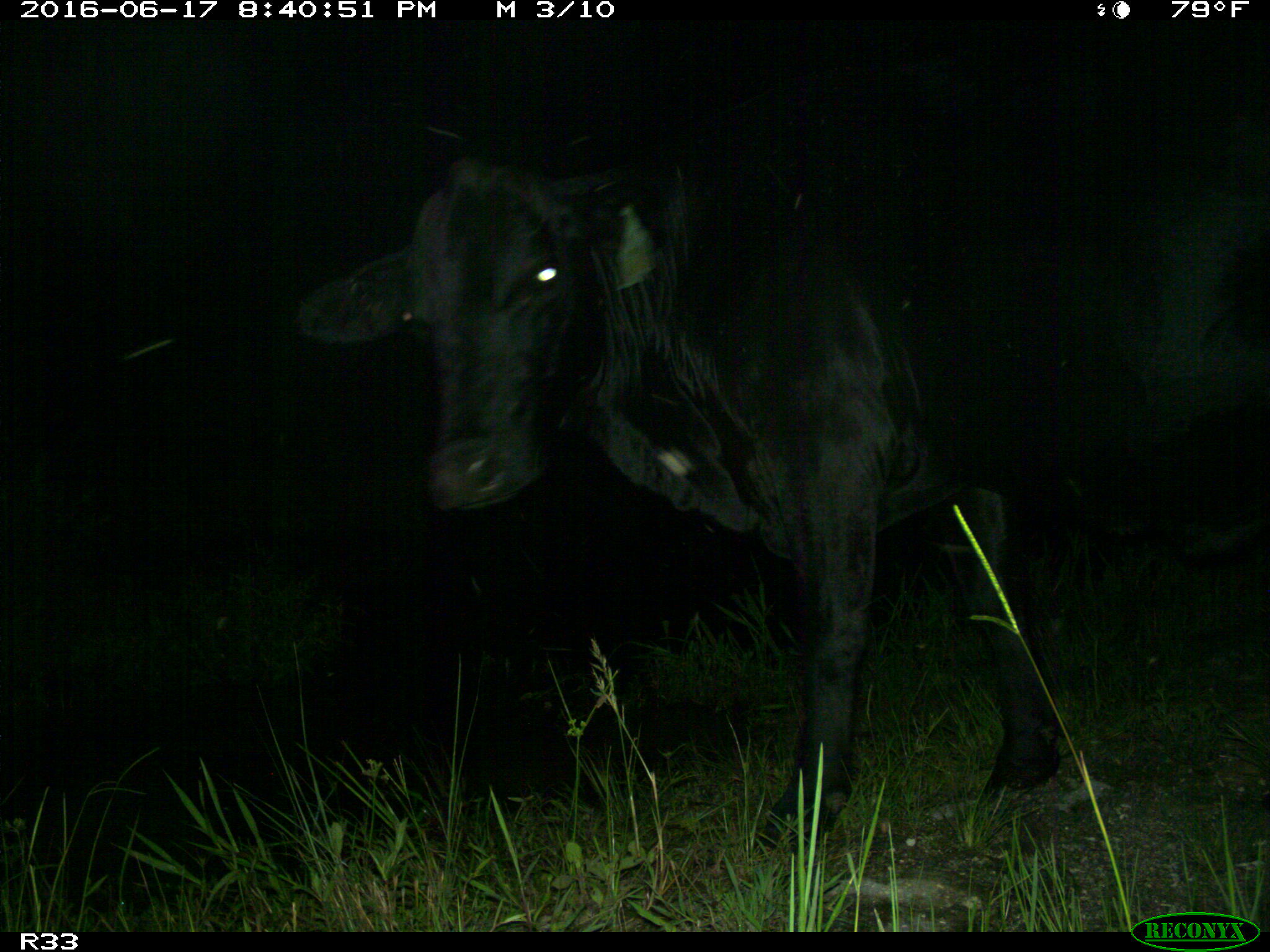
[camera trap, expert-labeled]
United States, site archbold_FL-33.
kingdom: Animalia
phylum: Chordata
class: Mammalia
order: Artiodactyla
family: Bovidae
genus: Bos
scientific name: Bos taurus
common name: domestic cow